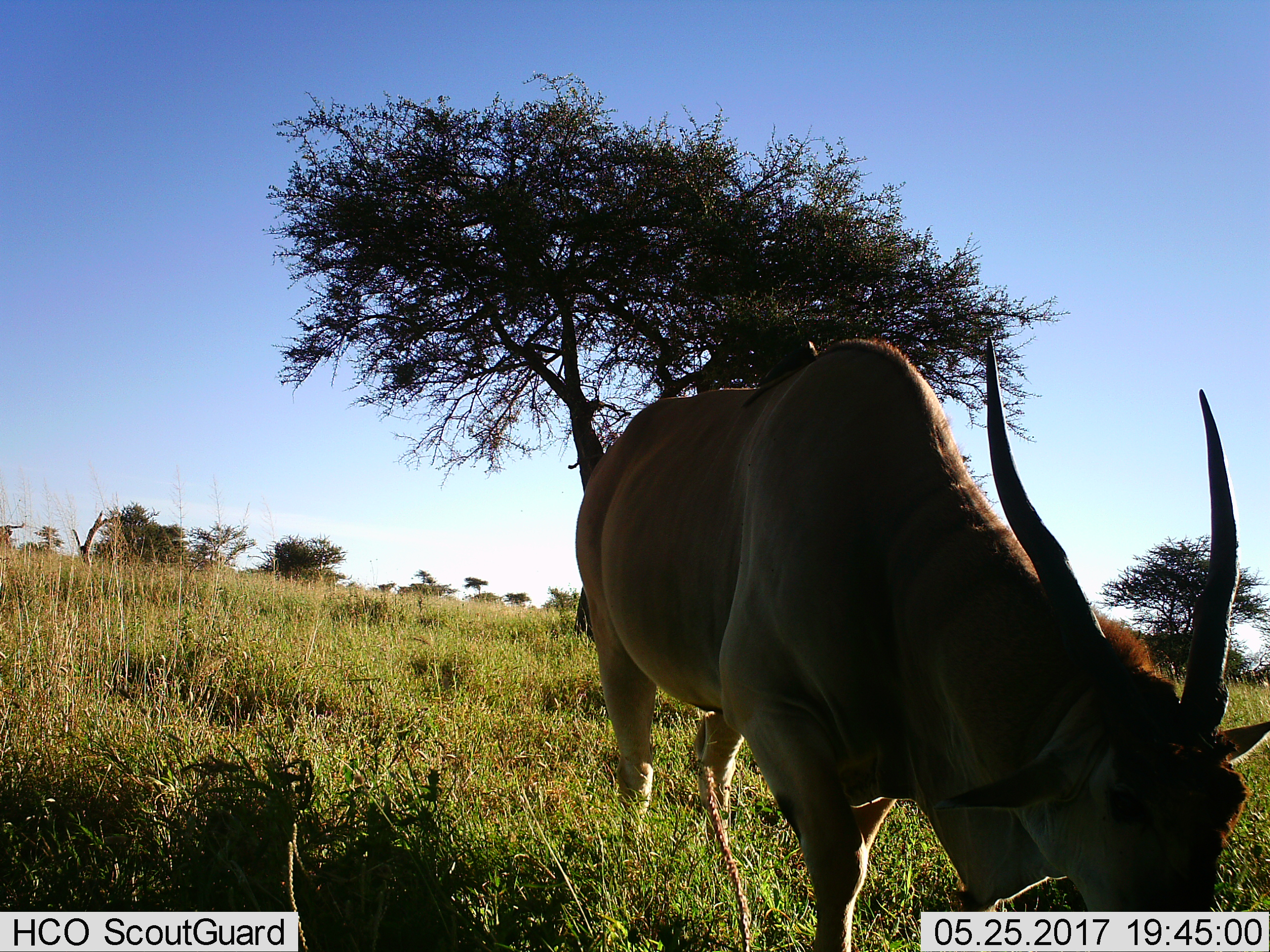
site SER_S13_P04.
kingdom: Animalia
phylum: Chordata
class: Mammalia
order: Artiodactyla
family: Bovidae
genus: Tragelaphus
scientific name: Tragelaphus oryx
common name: eland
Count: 1.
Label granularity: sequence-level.